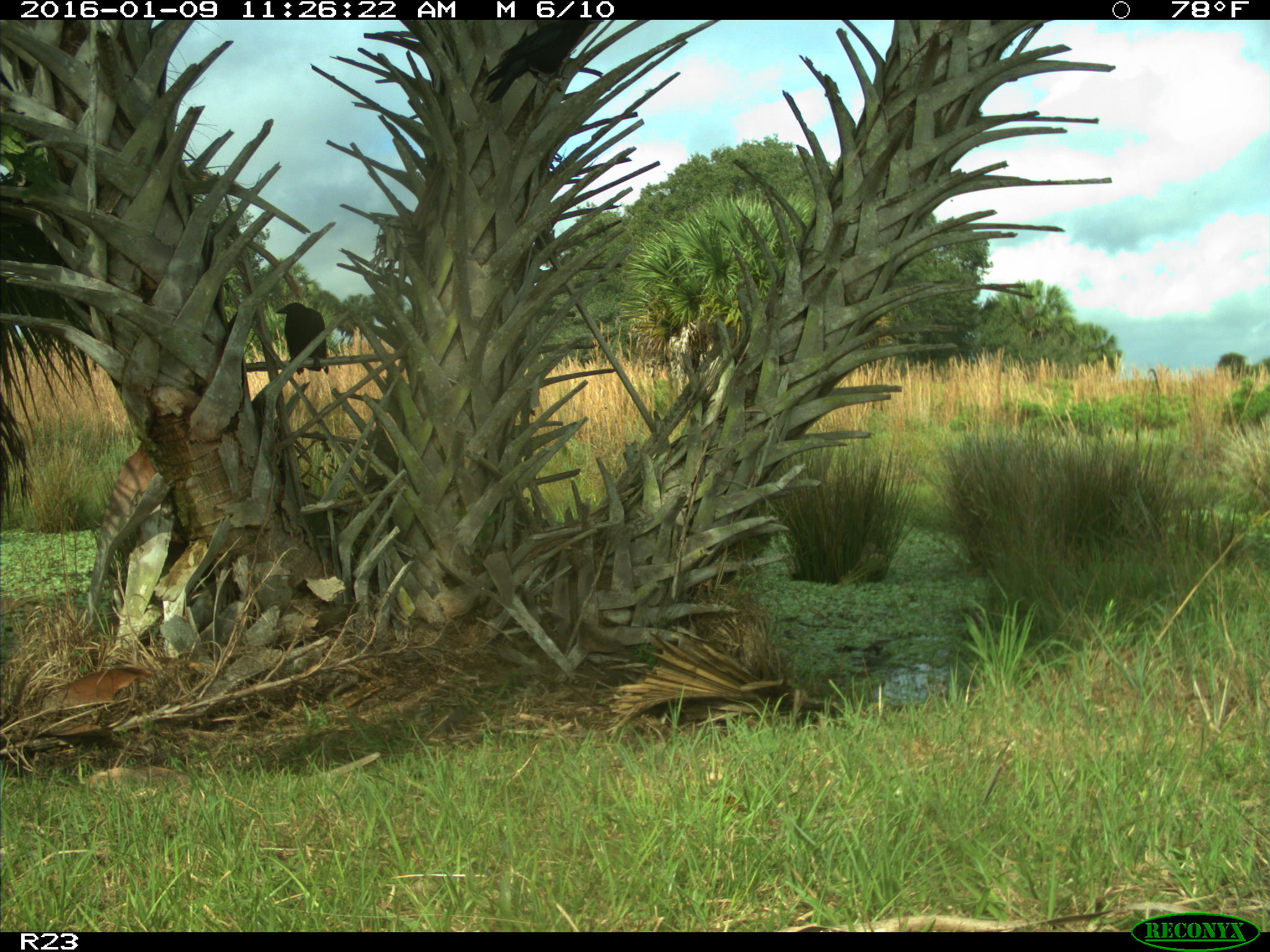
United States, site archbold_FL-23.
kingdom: Animalia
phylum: Chordata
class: Aves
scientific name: Aves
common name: birds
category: unidentified bird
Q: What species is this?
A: Unidentified bird (birds) (Aves).